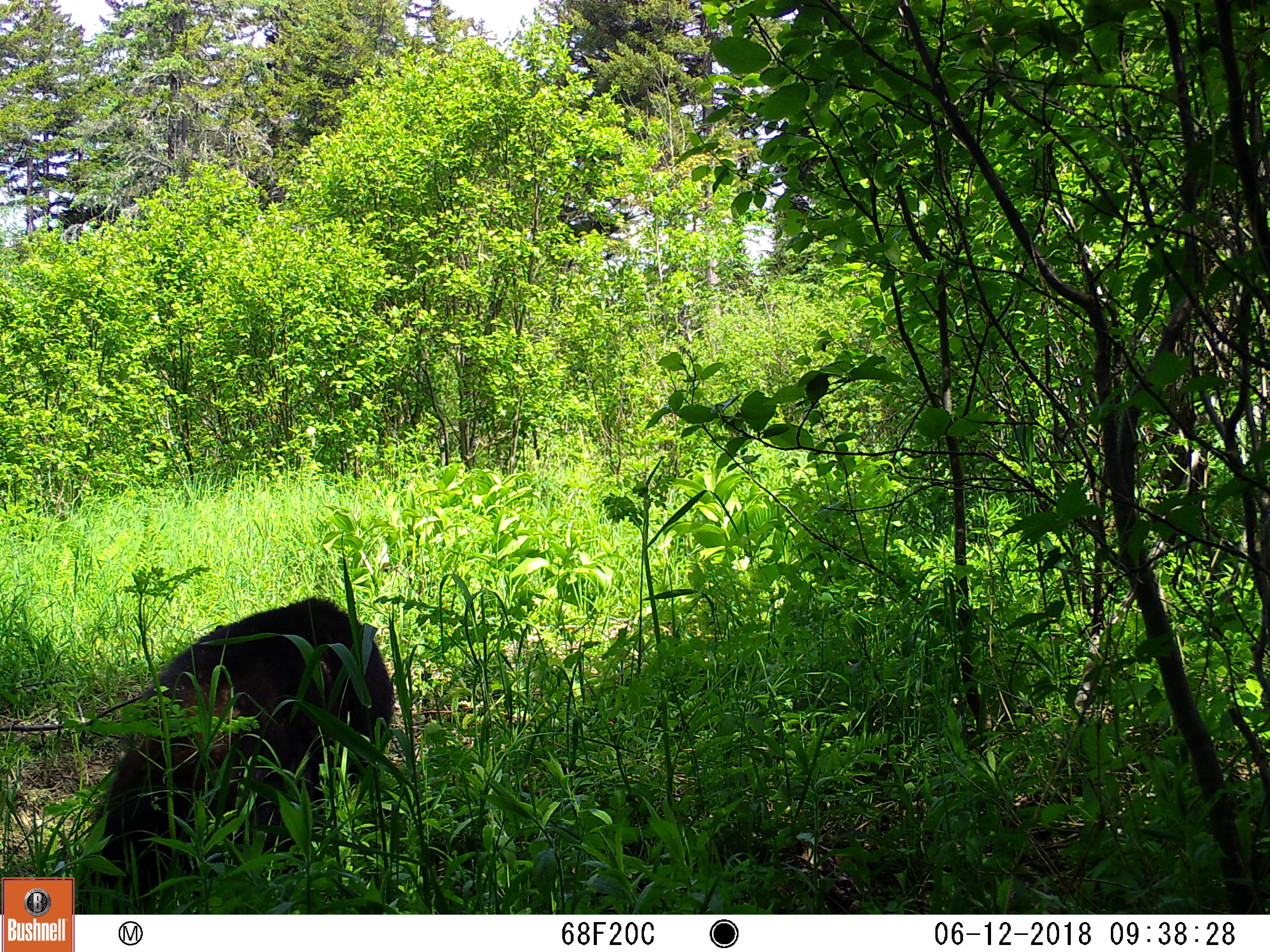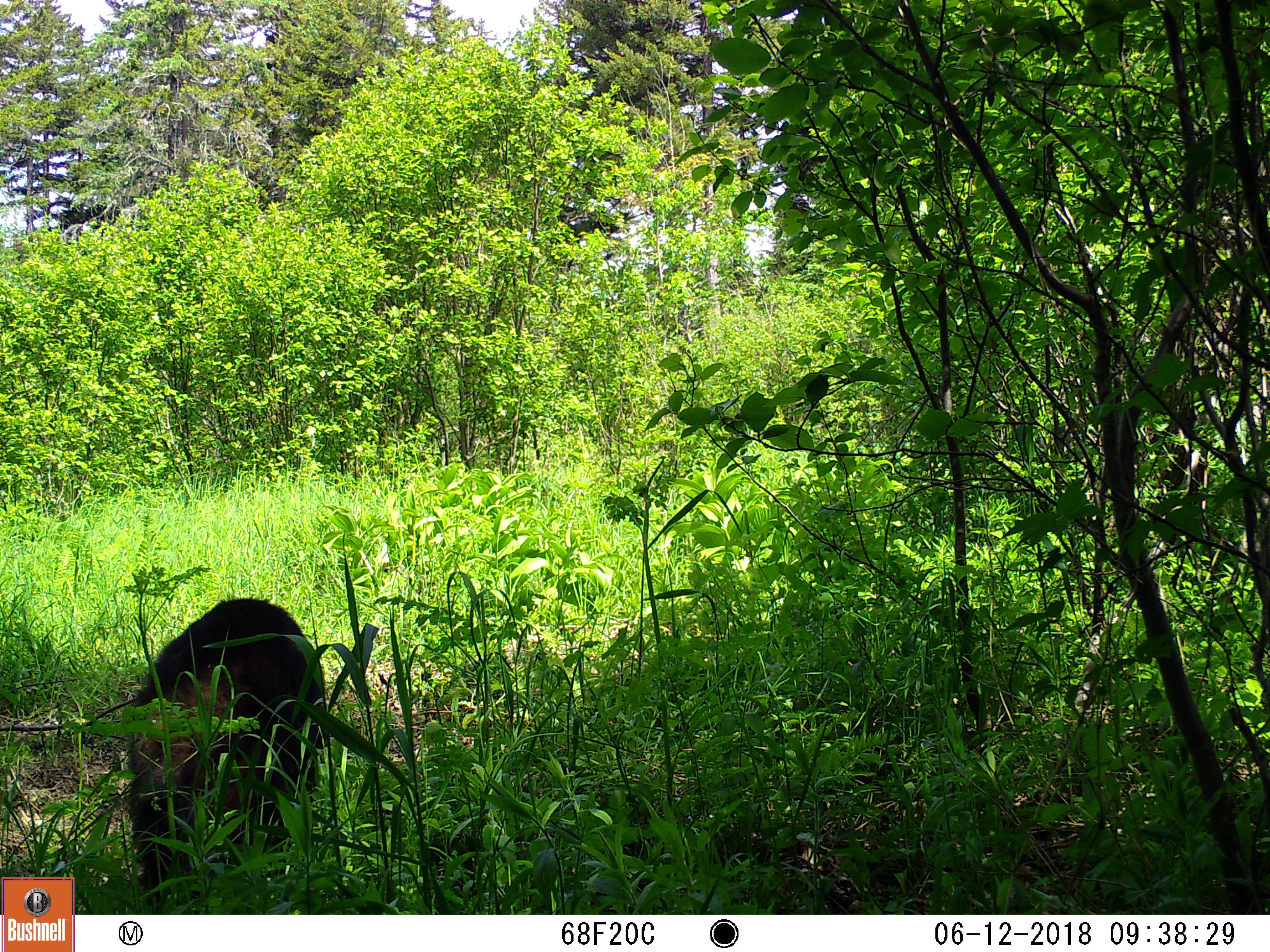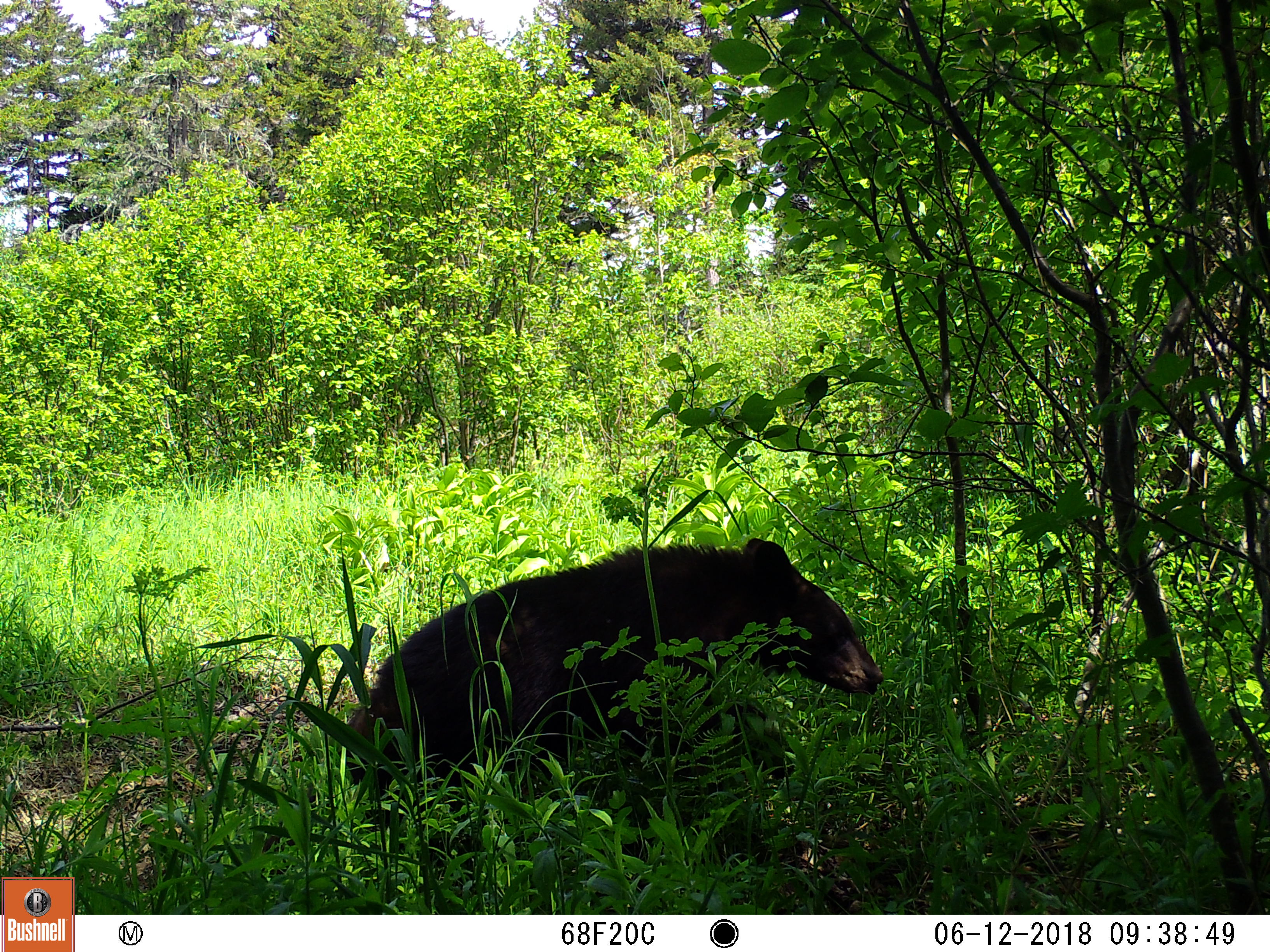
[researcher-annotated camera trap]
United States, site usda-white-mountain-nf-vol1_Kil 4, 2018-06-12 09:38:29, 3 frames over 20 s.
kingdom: Animalia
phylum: Chordata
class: Mammalia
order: Carnivora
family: Ursidae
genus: Ursus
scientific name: Ursus americanus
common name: black bear